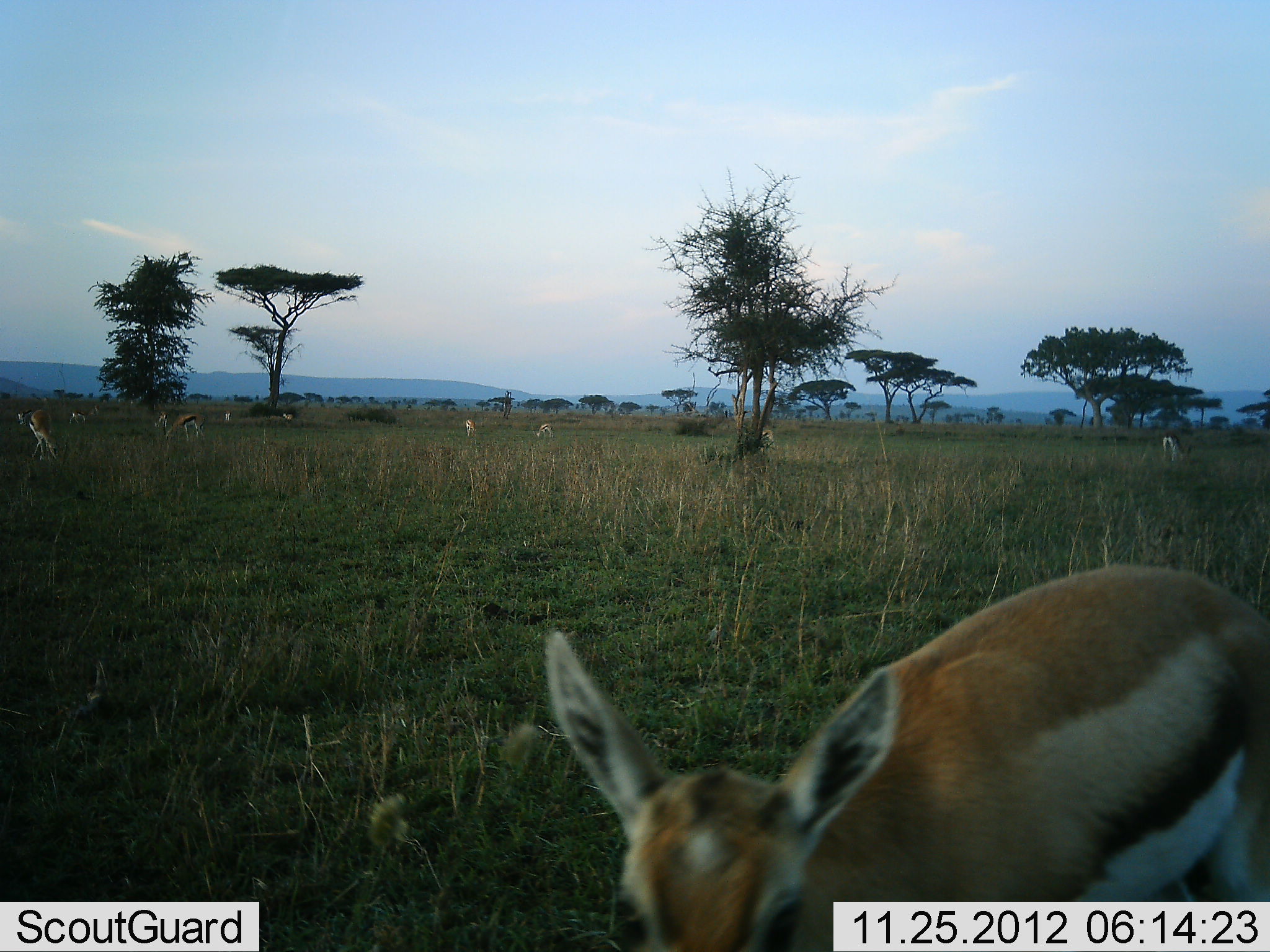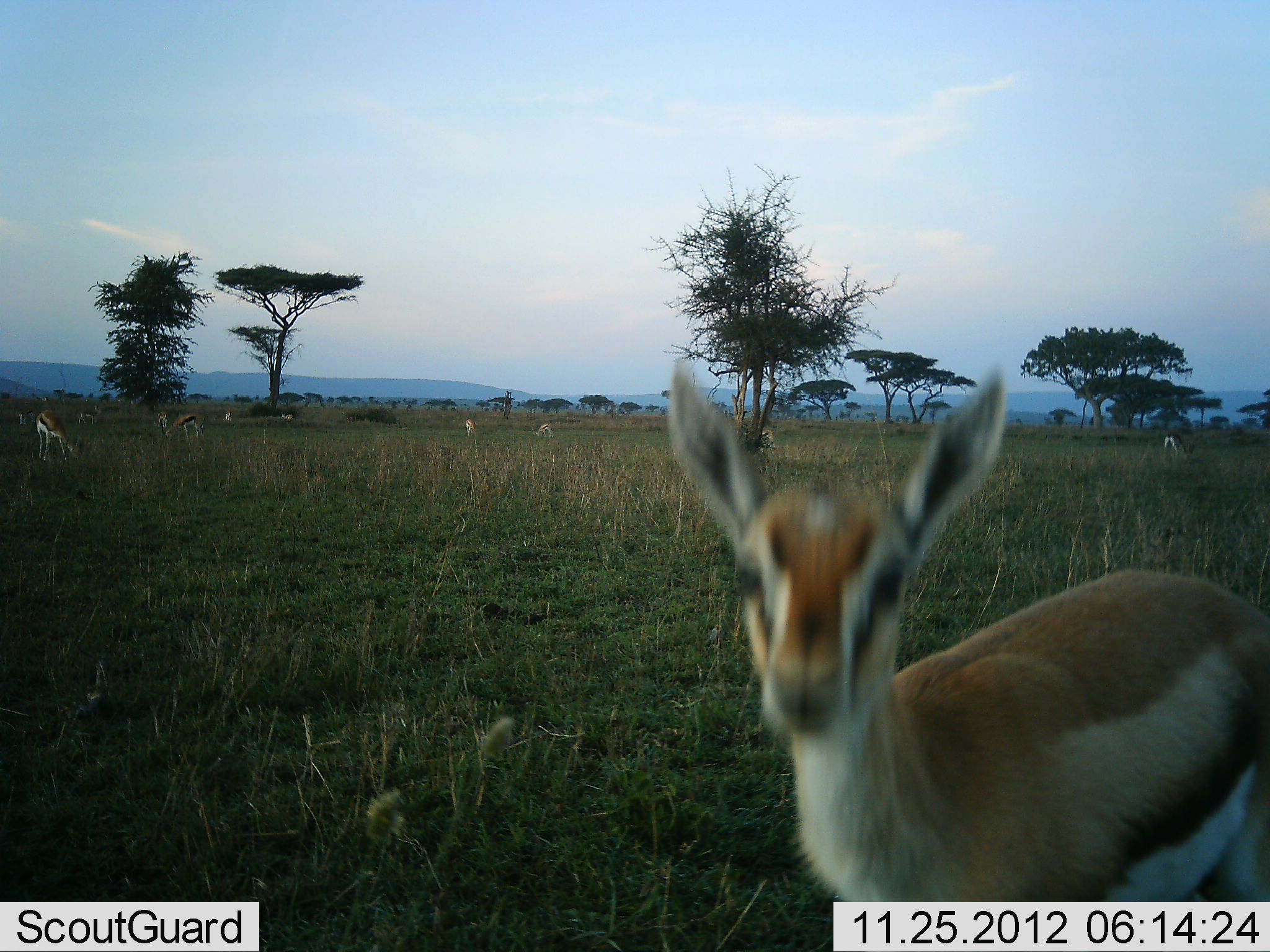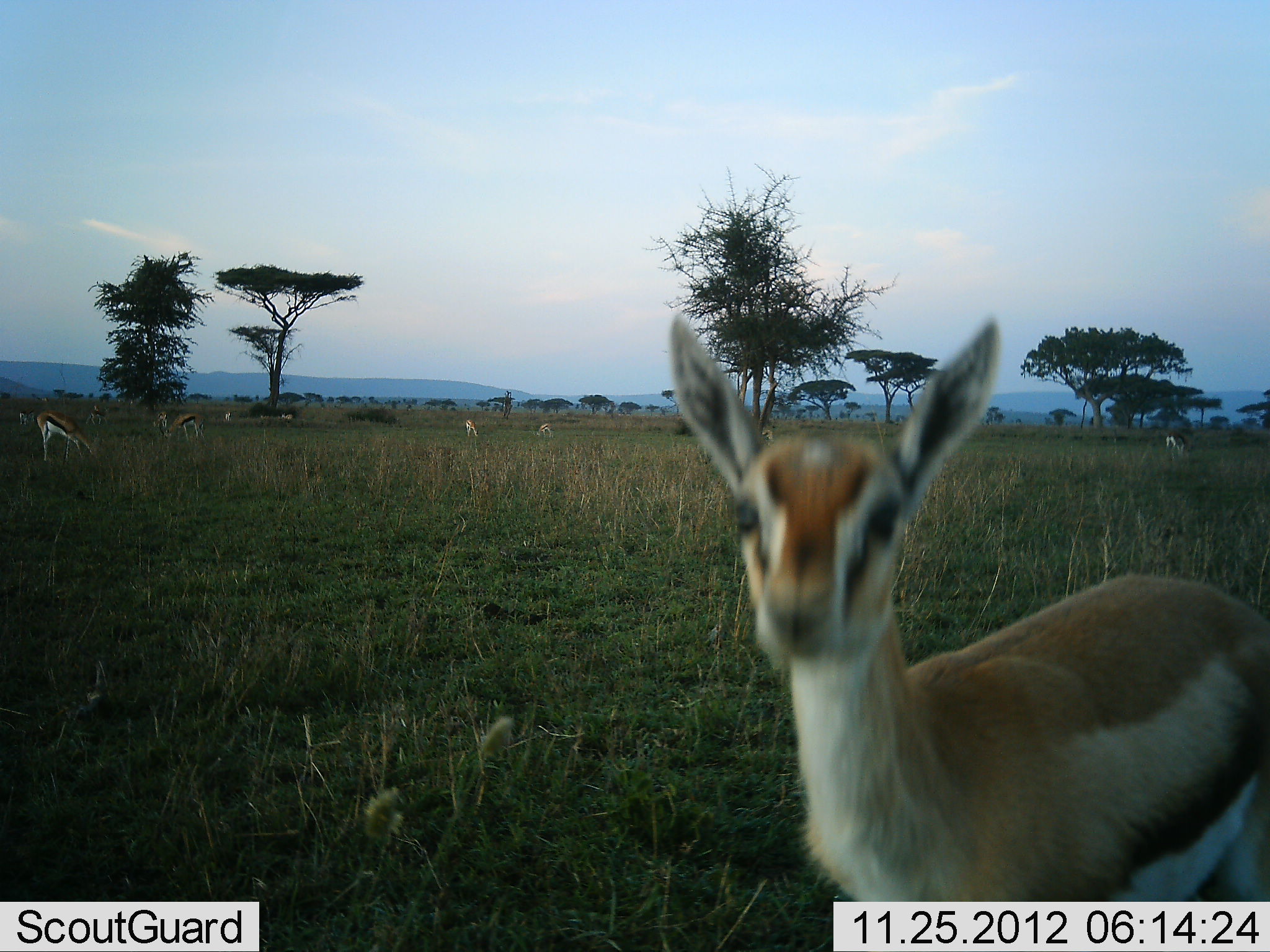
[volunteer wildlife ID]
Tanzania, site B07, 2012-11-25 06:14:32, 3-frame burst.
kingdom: Animalia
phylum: Chordata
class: Mammalia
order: Artiodactyla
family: Bovidae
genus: Eudorcas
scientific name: Eudorcas thomsonii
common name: thomson's gazelle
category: gazellethomsons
Gazellethomsons (thomson's gazelle) (Eudorcas thomsonii), count 11-50. Behavior (volunteer vote fractions): standing 50%, resting 0%, moving 20%, interacting 0%. Young present (vote fraction): 0%. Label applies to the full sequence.